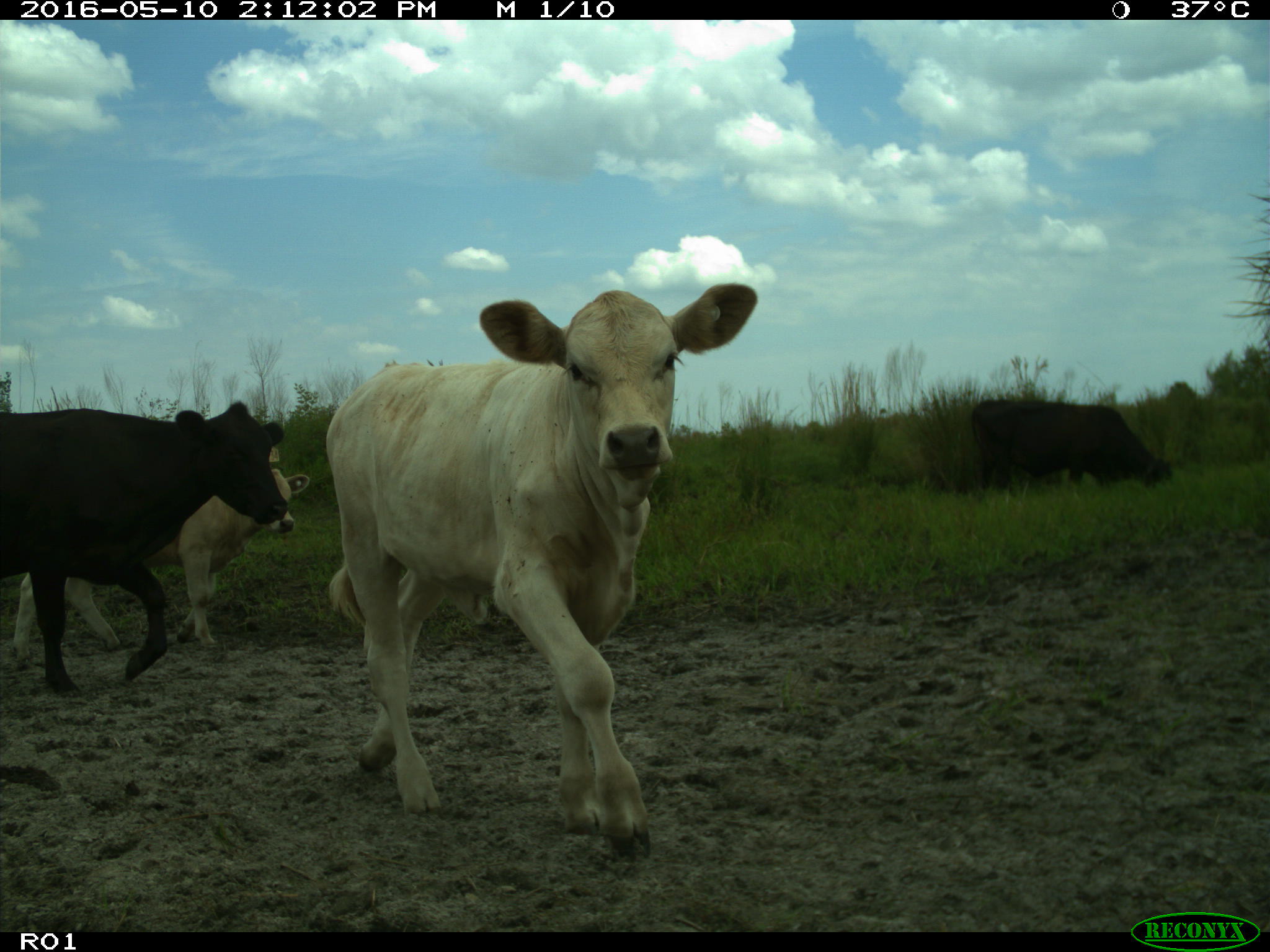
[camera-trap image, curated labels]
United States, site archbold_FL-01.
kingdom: Animalia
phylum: Chordata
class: Mammalia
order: Artiodactyla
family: Bovidae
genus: Bos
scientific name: Bos taurus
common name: domestic cow